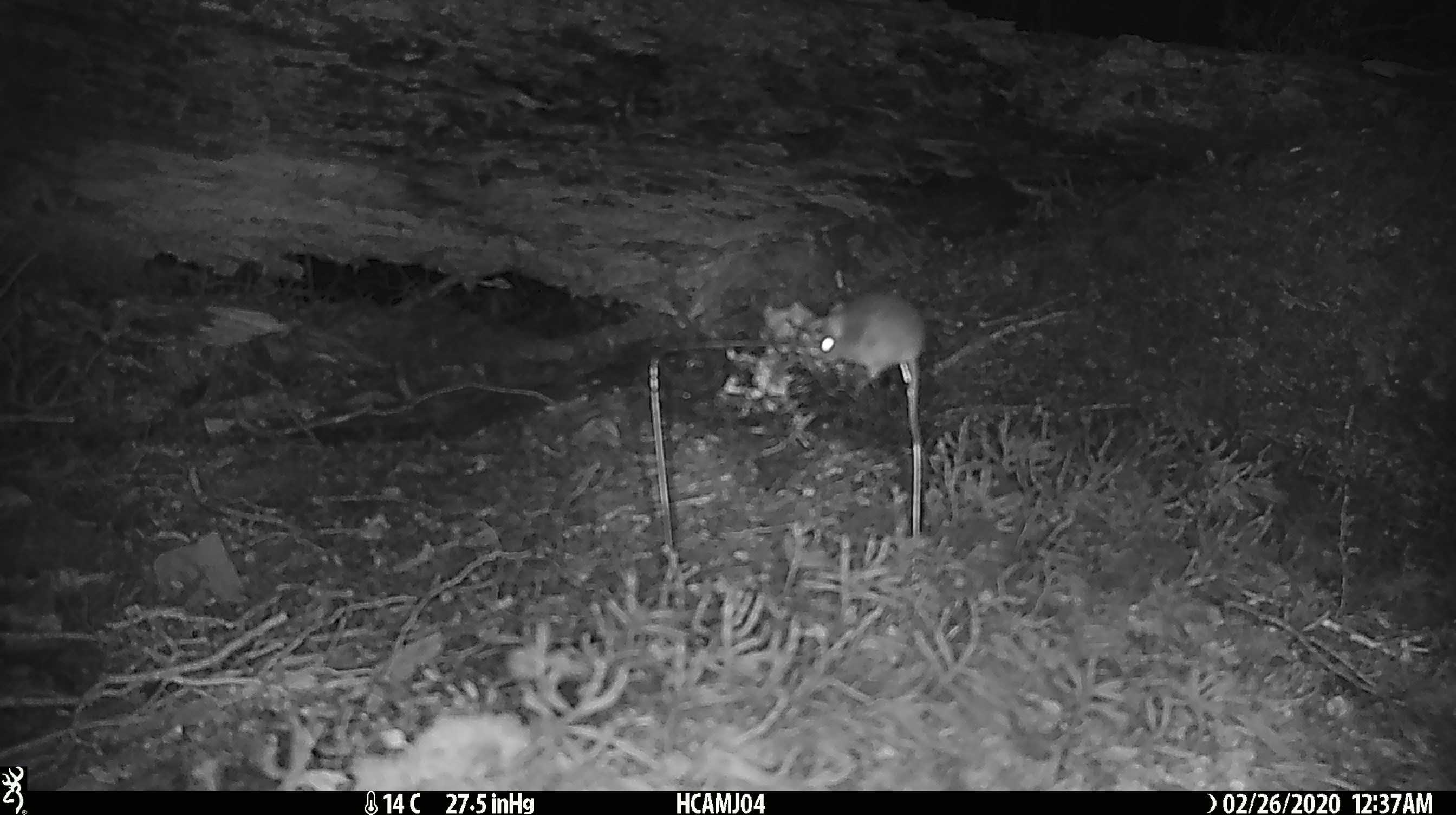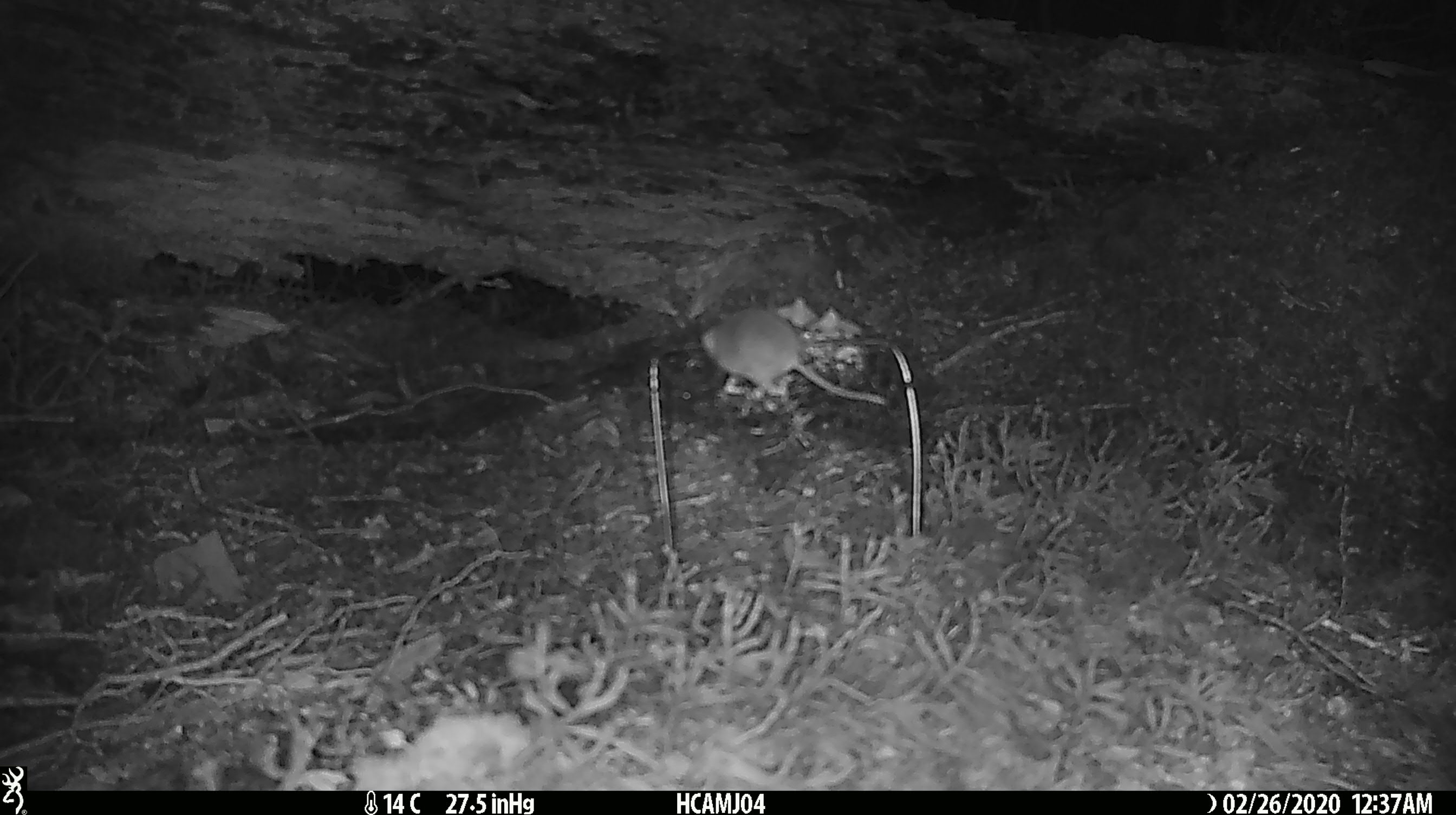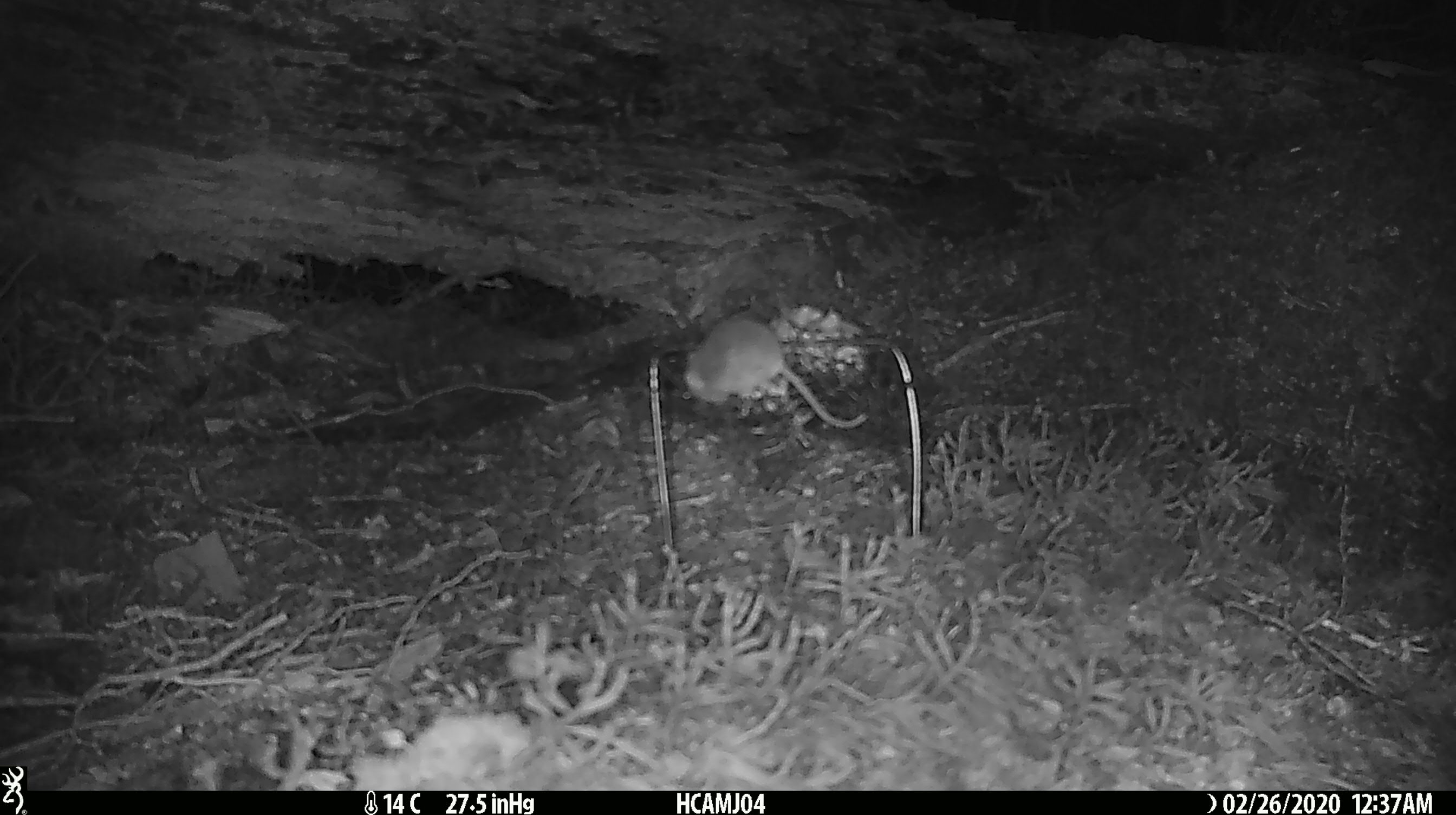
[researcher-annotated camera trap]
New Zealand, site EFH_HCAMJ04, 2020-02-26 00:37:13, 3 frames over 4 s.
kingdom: Animalia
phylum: Chordata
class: Mammalia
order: Rodentia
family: Muridae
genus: Mus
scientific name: Mus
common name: mouse